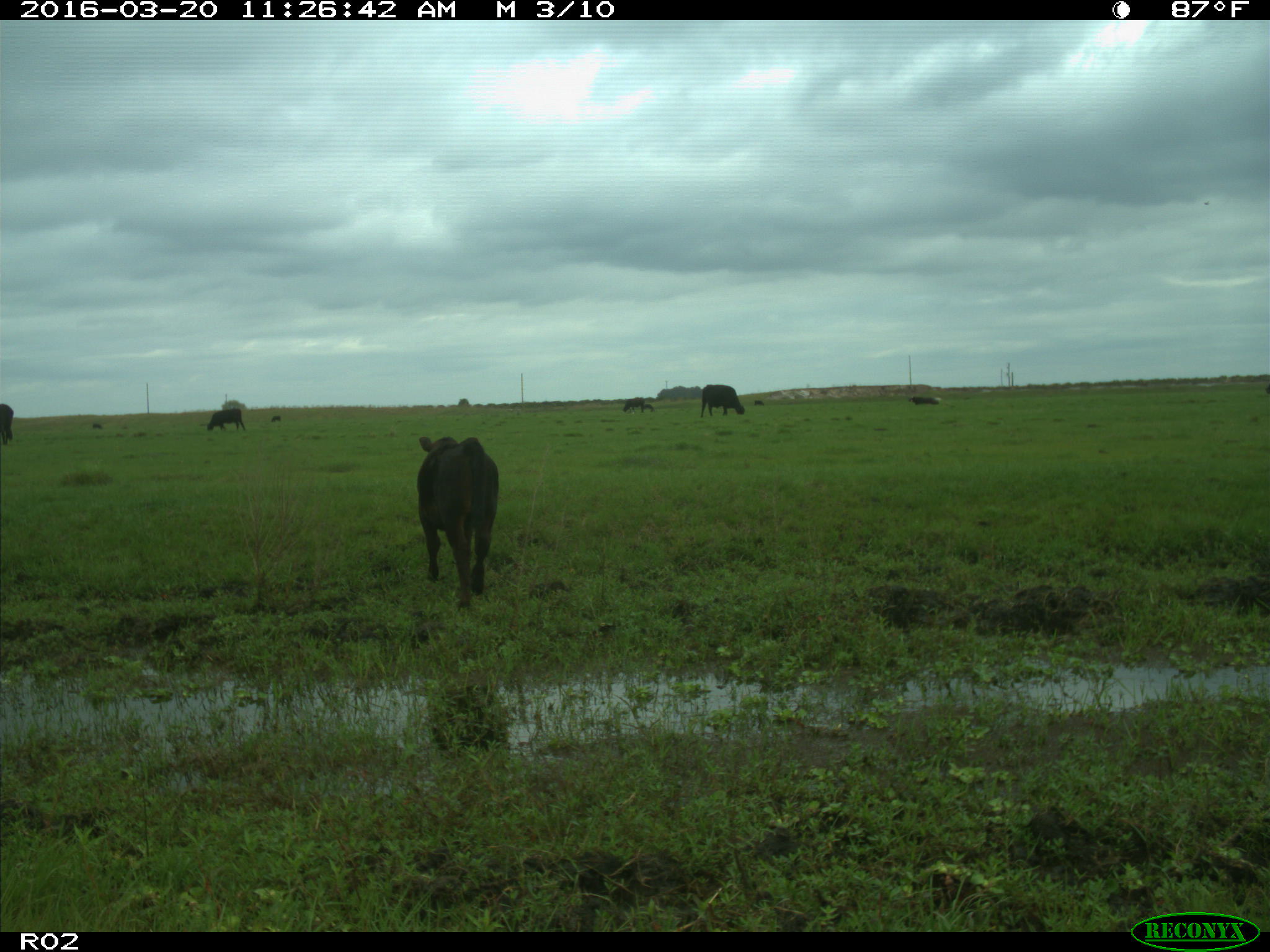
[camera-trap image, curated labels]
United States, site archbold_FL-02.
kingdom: Animalia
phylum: Chordata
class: Mammalia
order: Artiodactyla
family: Bovidae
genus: Bos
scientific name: Bos taurus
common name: domestic cow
Bos taurus (domestic cow).